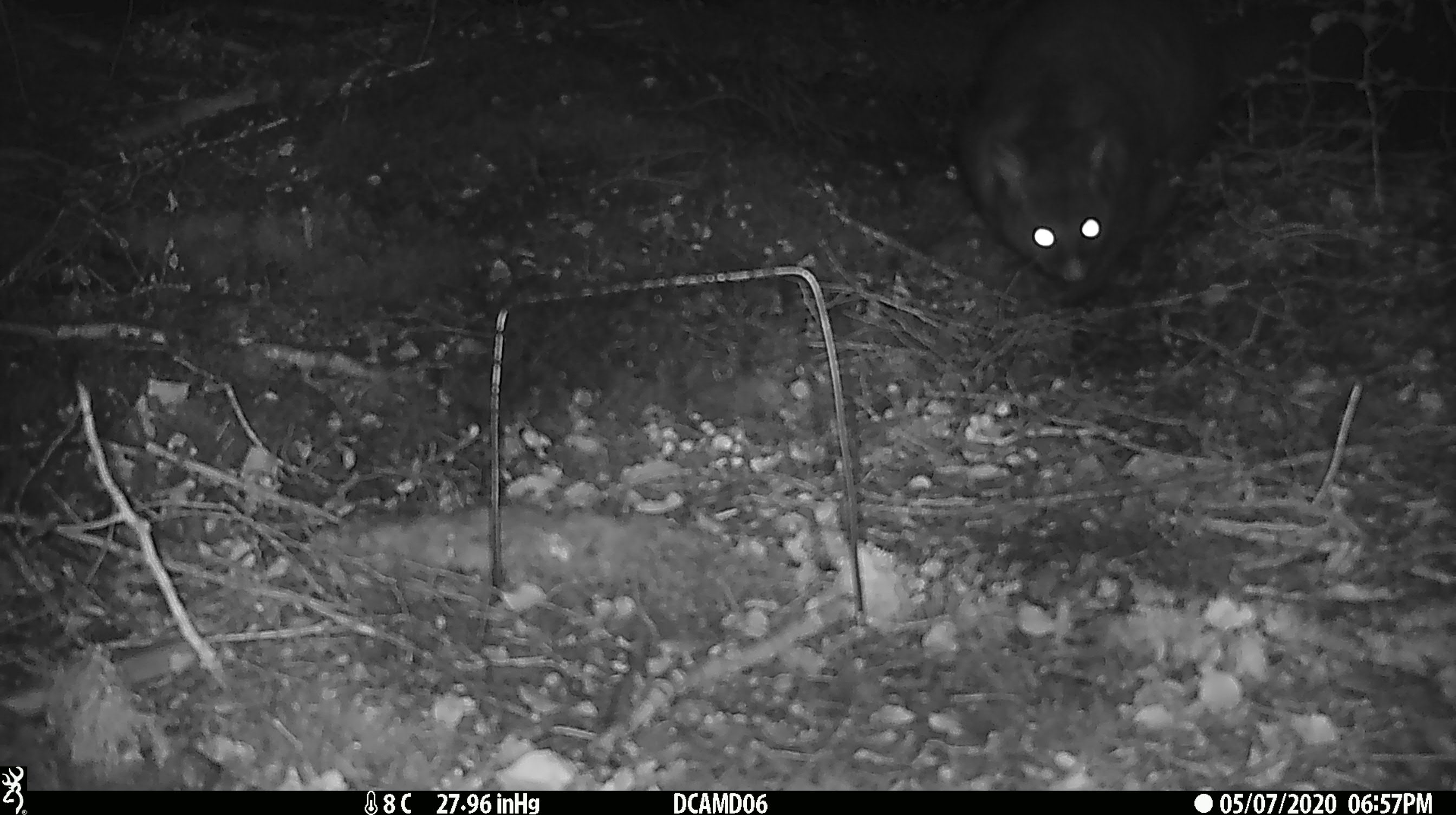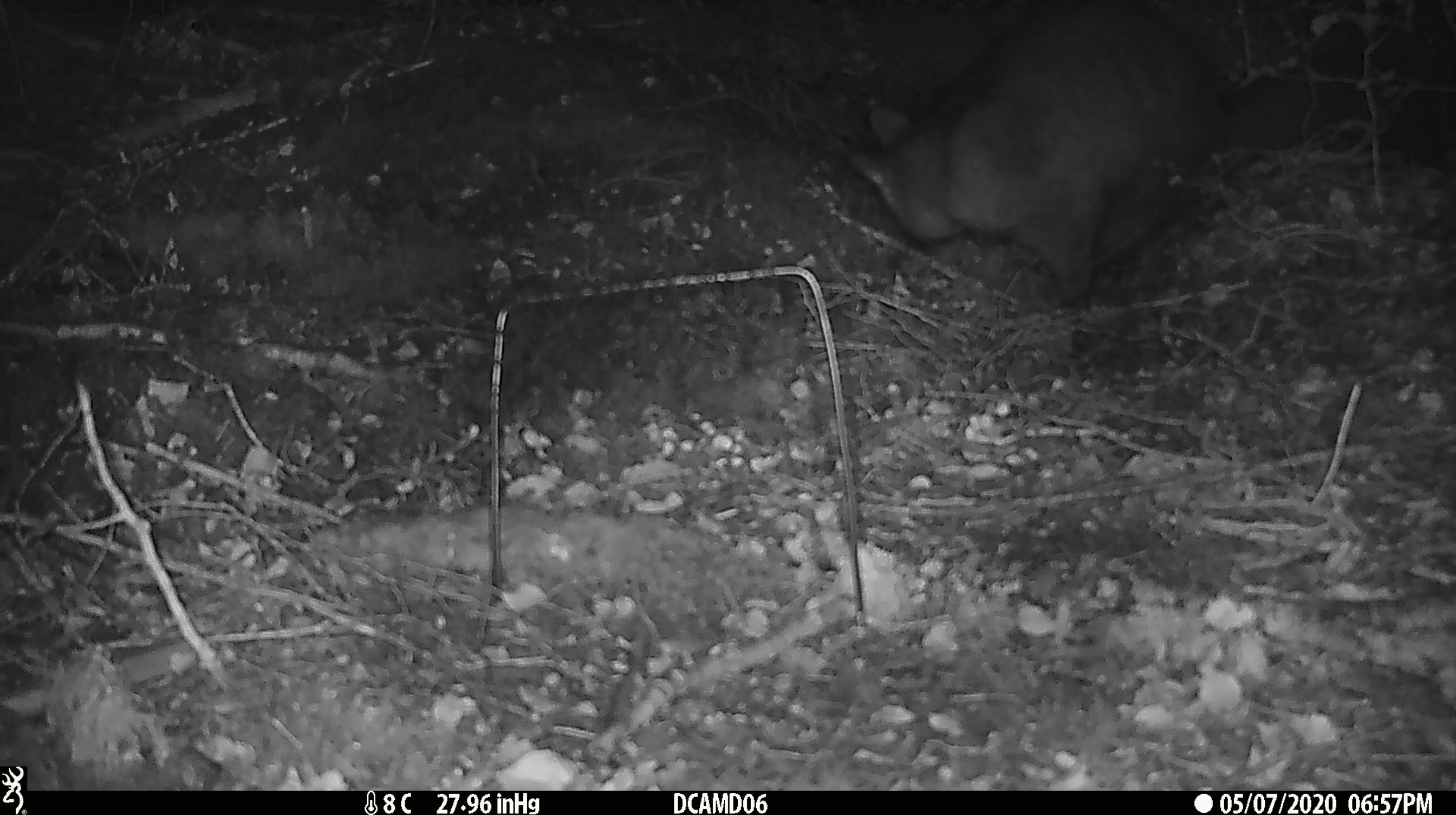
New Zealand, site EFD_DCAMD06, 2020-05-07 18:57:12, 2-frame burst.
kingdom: Animalia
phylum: Chordata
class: Mammalia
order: Diprotodontia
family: Phalangeridae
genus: Trichosurus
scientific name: Trichosurus vulpecula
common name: common brushtail possum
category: possum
Possum (common brushtail possum) (Trichosurus vulpecula).